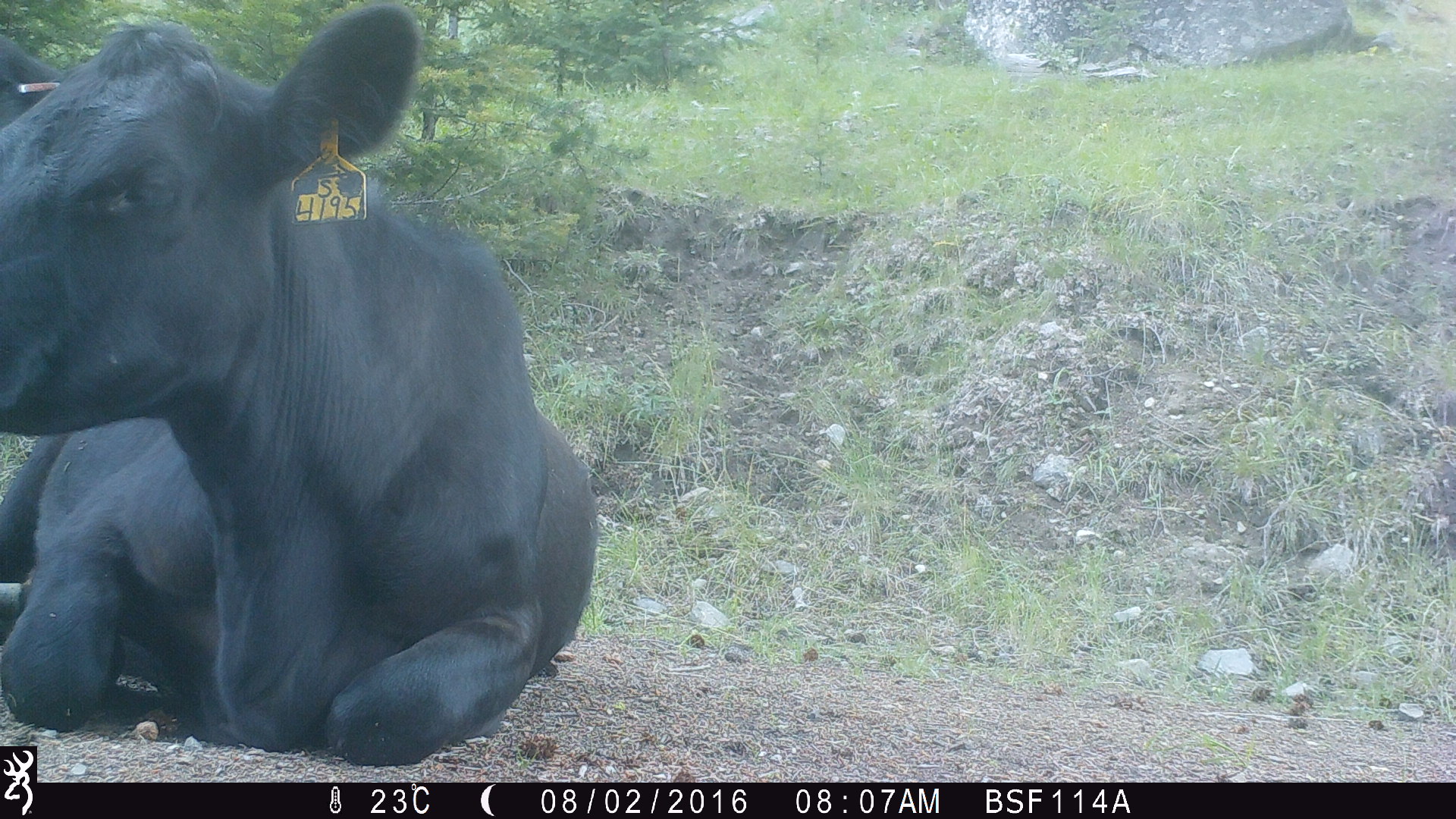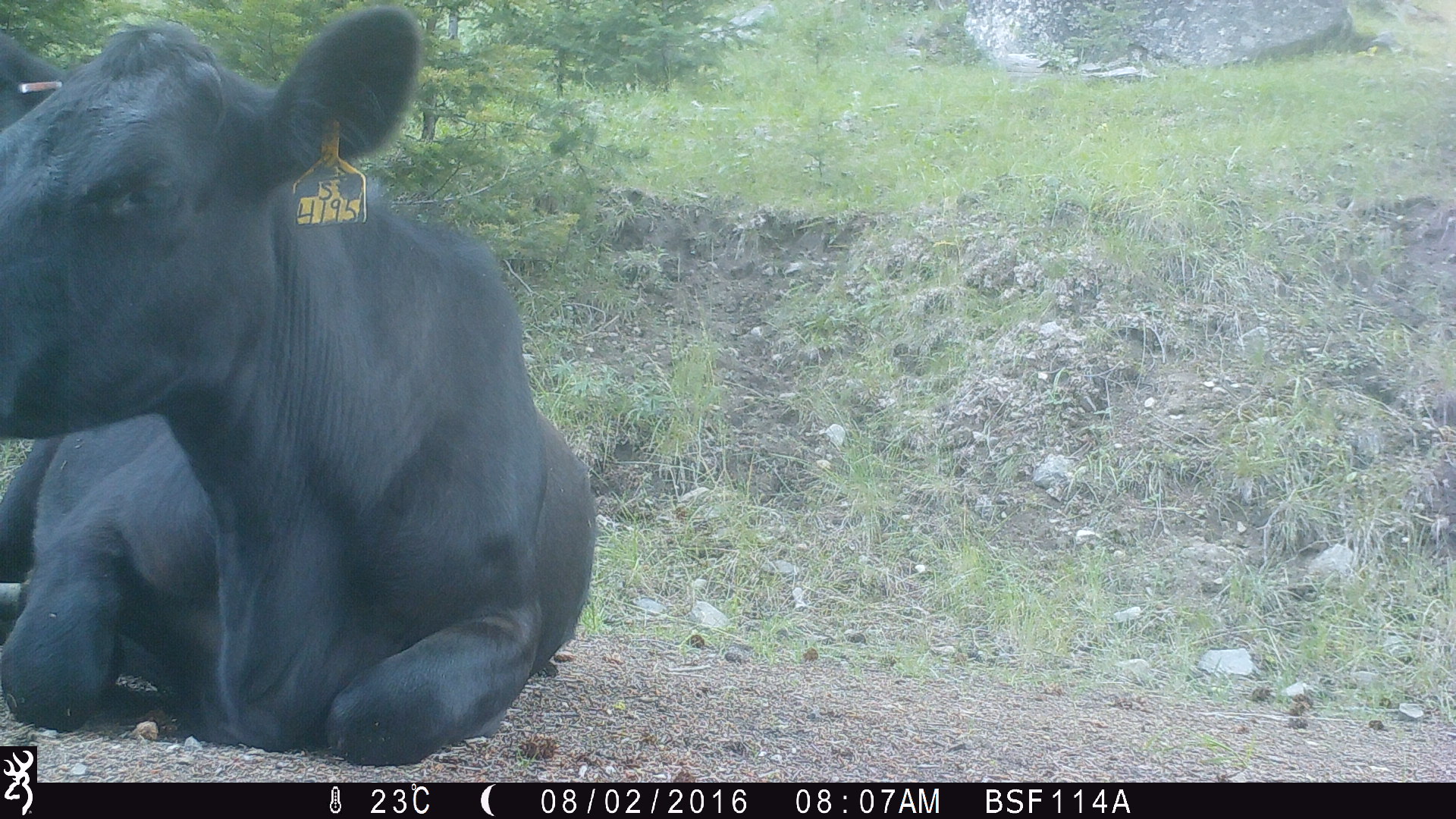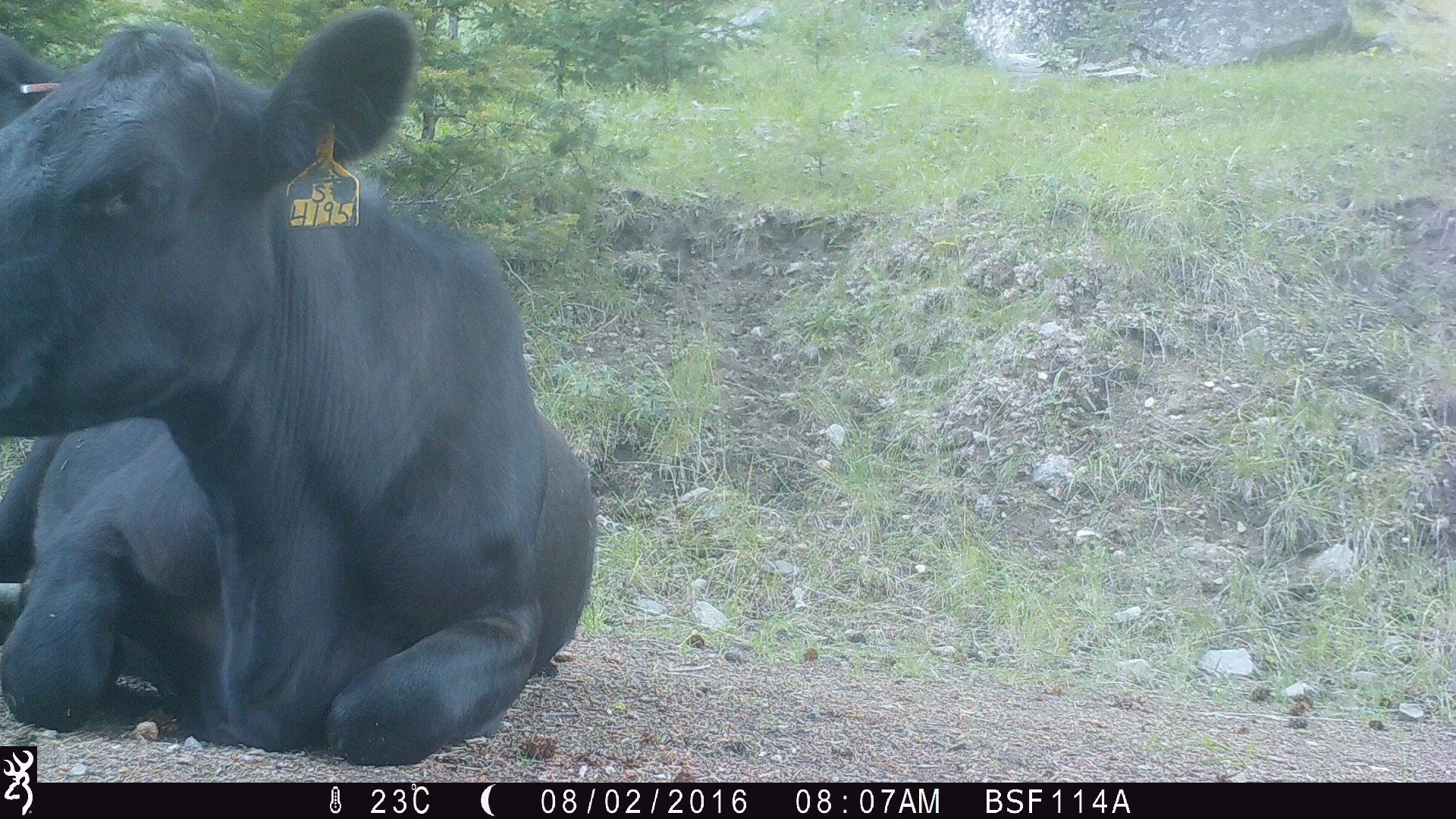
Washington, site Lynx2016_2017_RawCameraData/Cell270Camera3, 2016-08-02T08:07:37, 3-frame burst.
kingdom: Animalia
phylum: Chordata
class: Mammalia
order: Artiodactyla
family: Bovidae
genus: Bos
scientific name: Bos taurus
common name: domestic cattle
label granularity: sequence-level